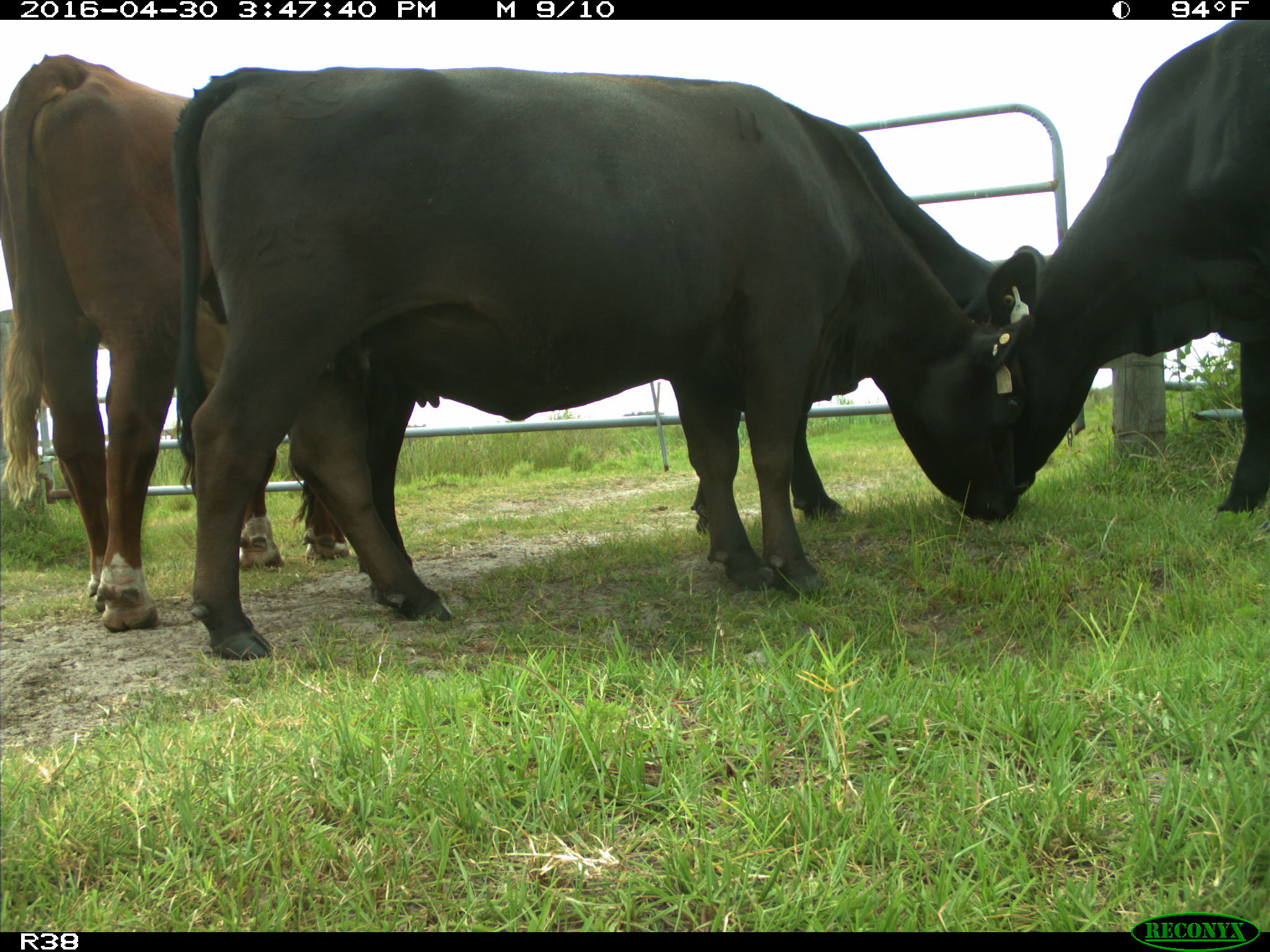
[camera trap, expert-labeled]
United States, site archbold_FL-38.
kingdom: Animalia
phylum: Chordata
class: Mammalia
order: Artiodactyla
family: Bovidae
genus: Bos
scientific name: Bos taurus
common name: domestic cow